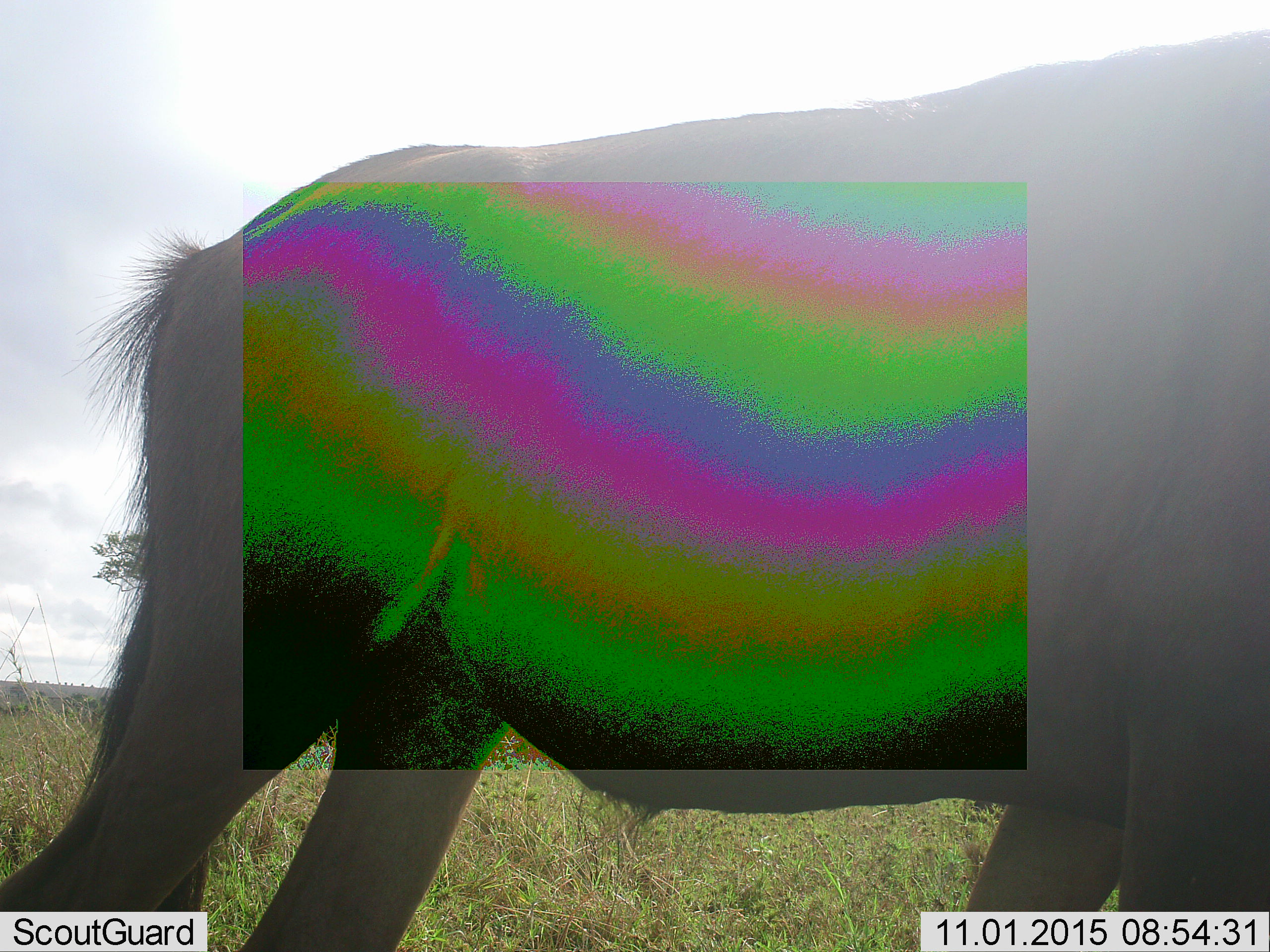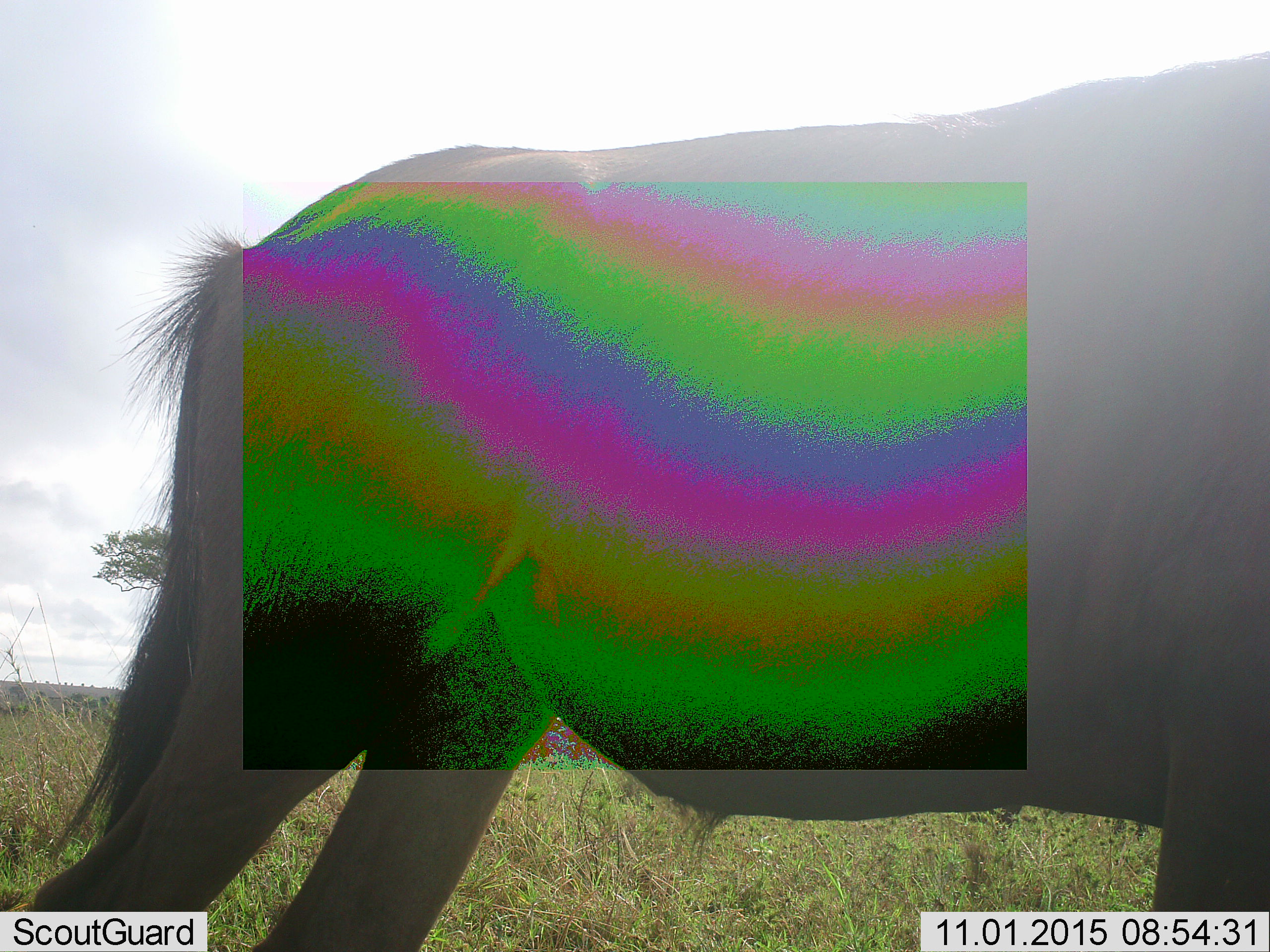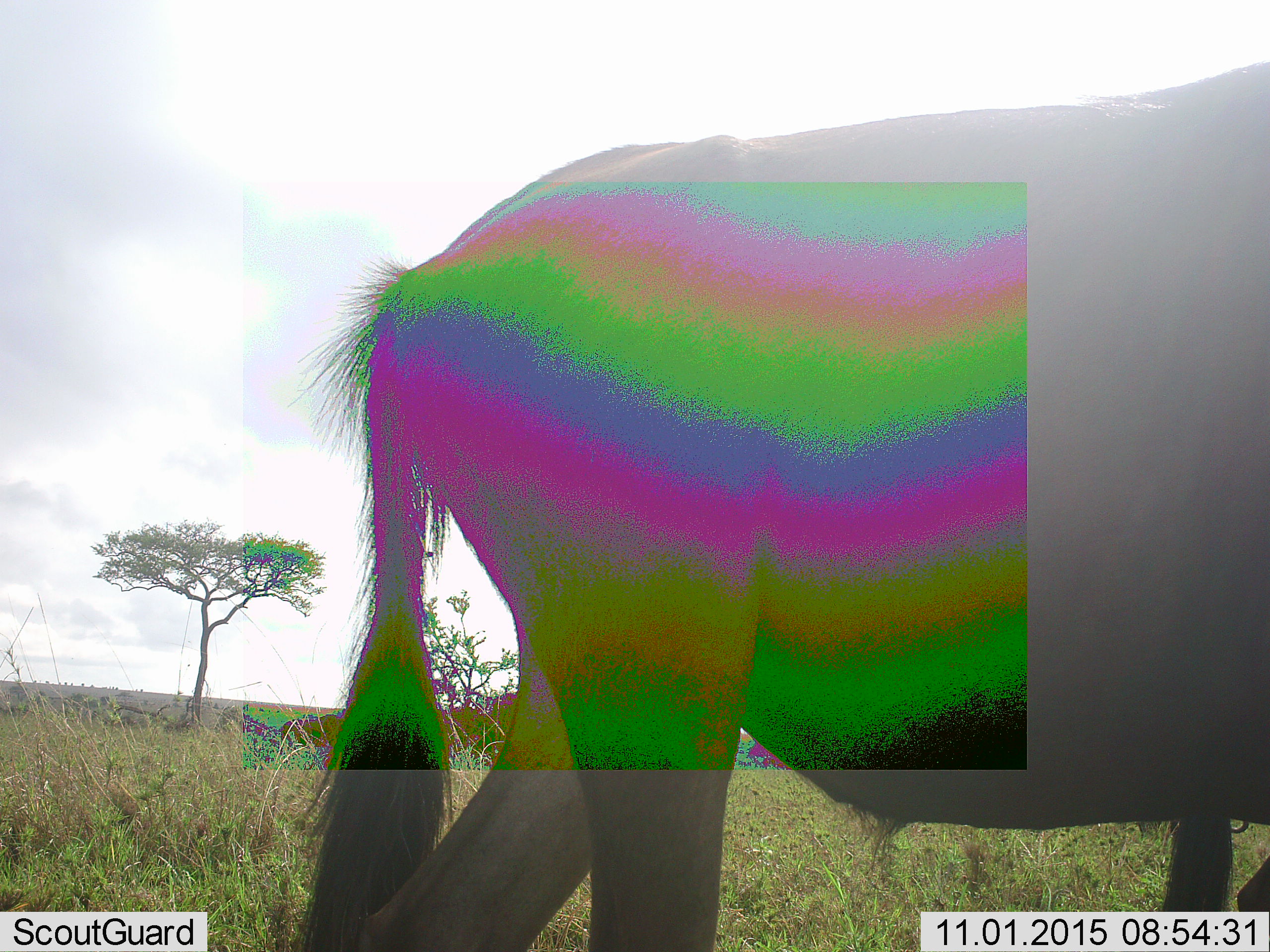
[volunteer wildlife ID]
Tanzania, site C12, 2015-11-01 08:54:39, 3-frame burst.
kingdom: Animalia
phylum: Chordata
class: Mammalia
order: Artiodactyla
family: Bovidae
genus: Connochaetes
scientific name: Connochaetes taurinus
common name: blue wildebeest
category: wildebeest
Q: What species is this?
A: Wildebeest (blue wildebeest) (Connochaetes taurinus).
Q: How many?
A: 1.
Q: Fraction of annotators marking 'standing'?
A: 60%.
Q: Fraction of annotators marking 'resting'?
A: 0%.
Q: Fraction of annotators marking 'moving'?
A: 50%.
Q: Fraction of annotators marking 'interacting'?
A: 0%.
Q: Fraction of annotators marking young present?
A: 0%.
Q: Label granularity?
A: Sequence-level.